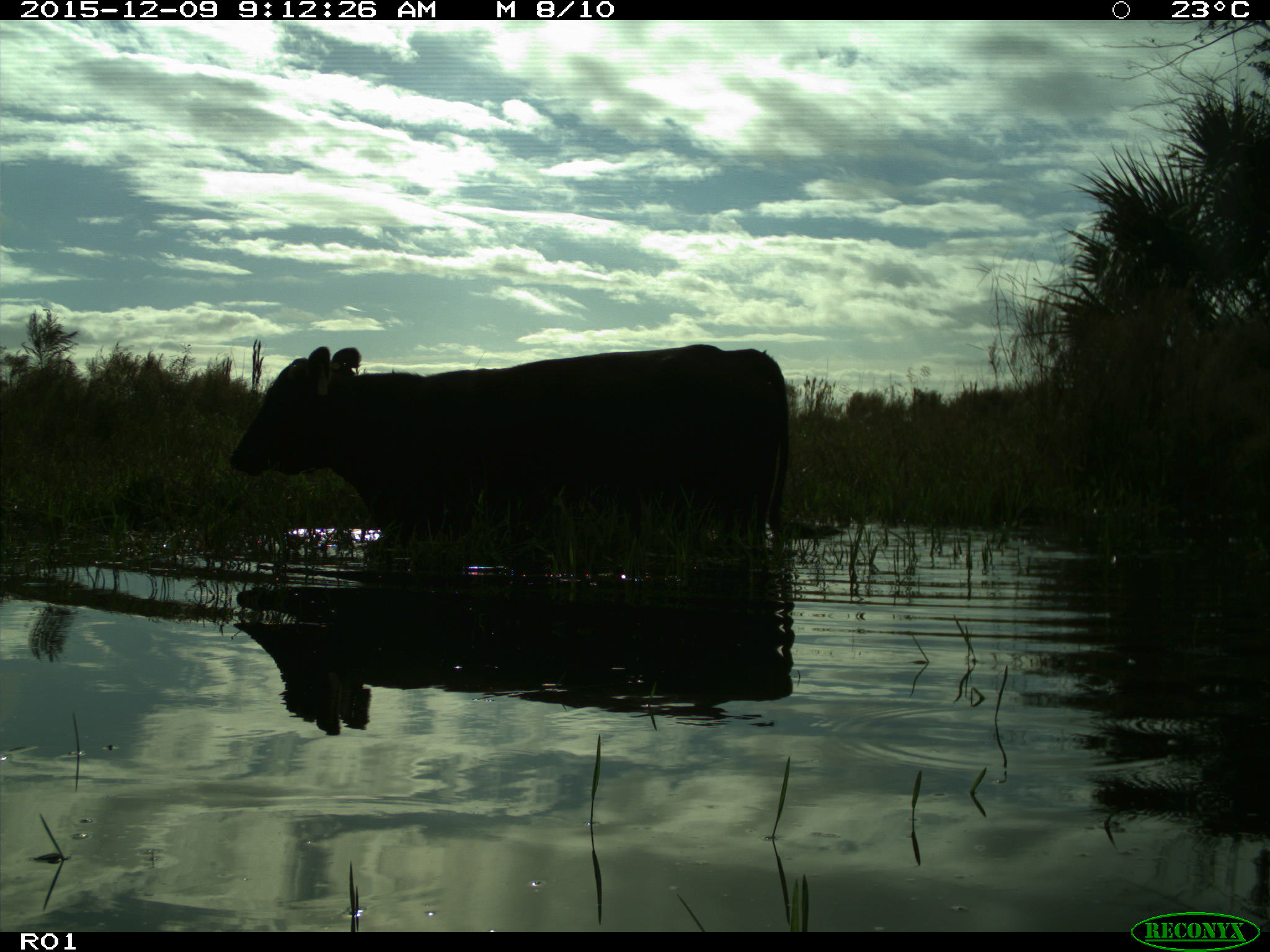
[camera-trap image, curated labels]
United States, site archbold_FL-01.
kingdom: Animalia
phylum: Chordata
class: Mammalia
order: Artiodactyla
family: Bovidae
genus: Bos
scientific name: Bos taurus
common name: domestic cow